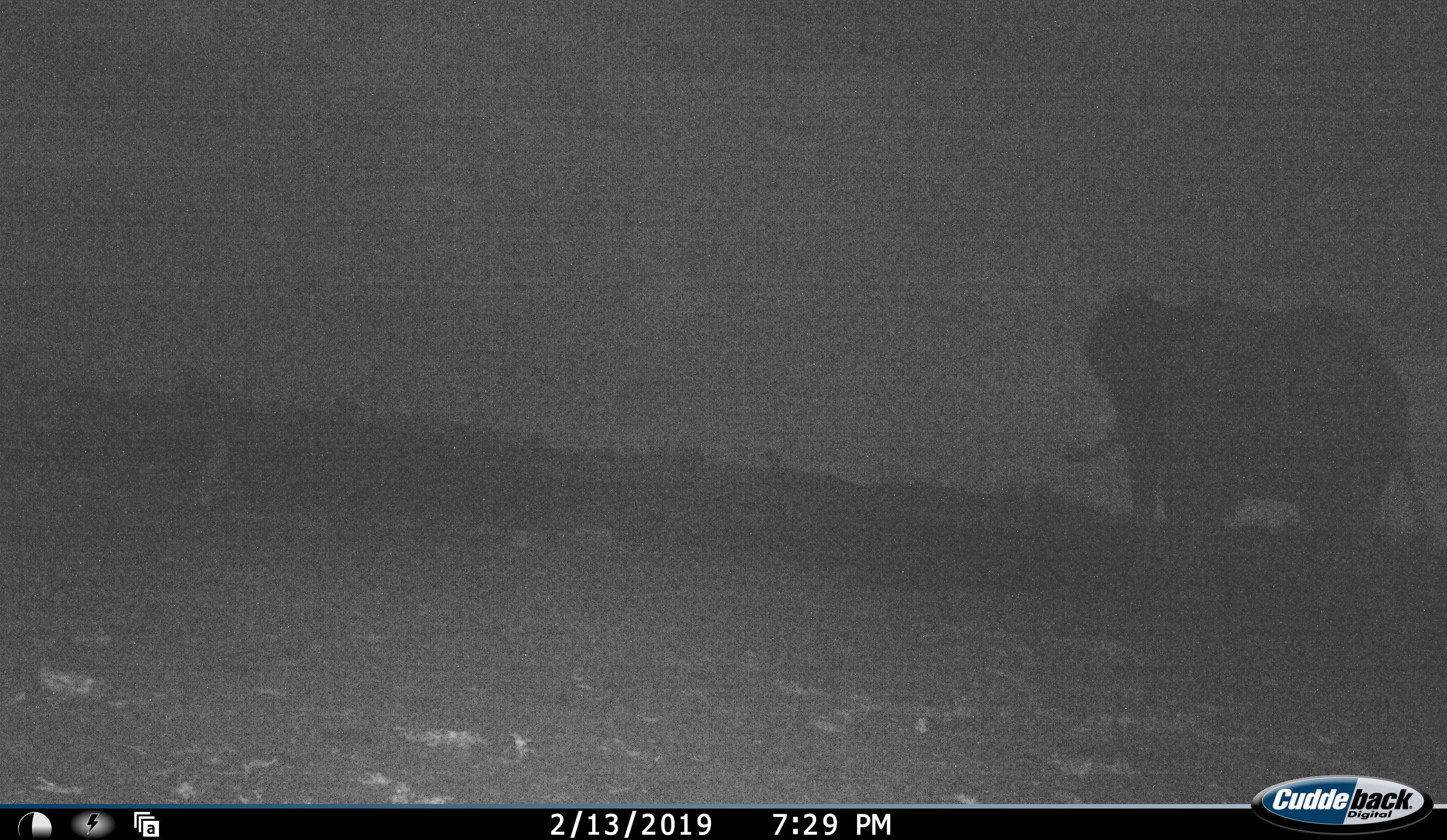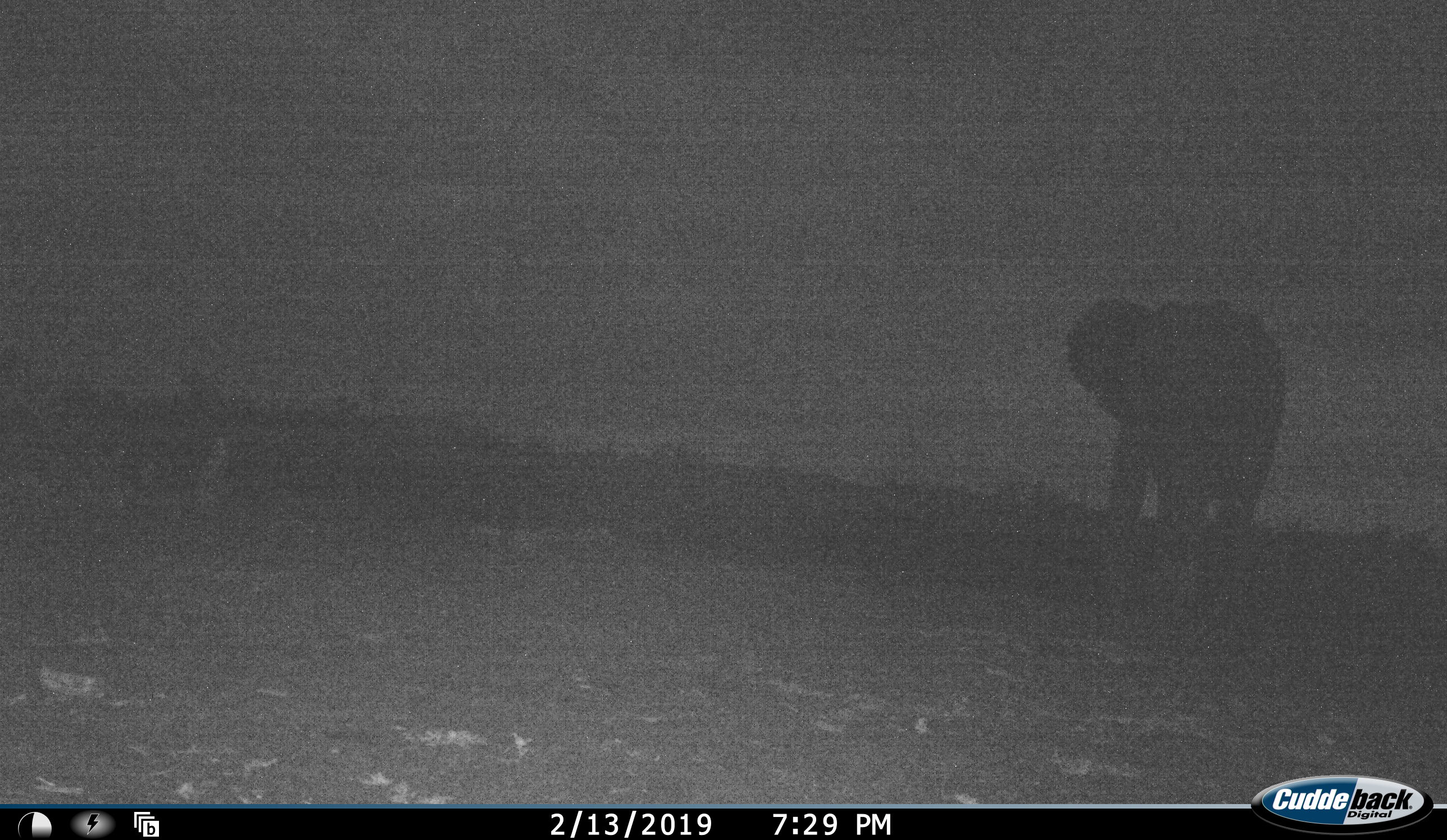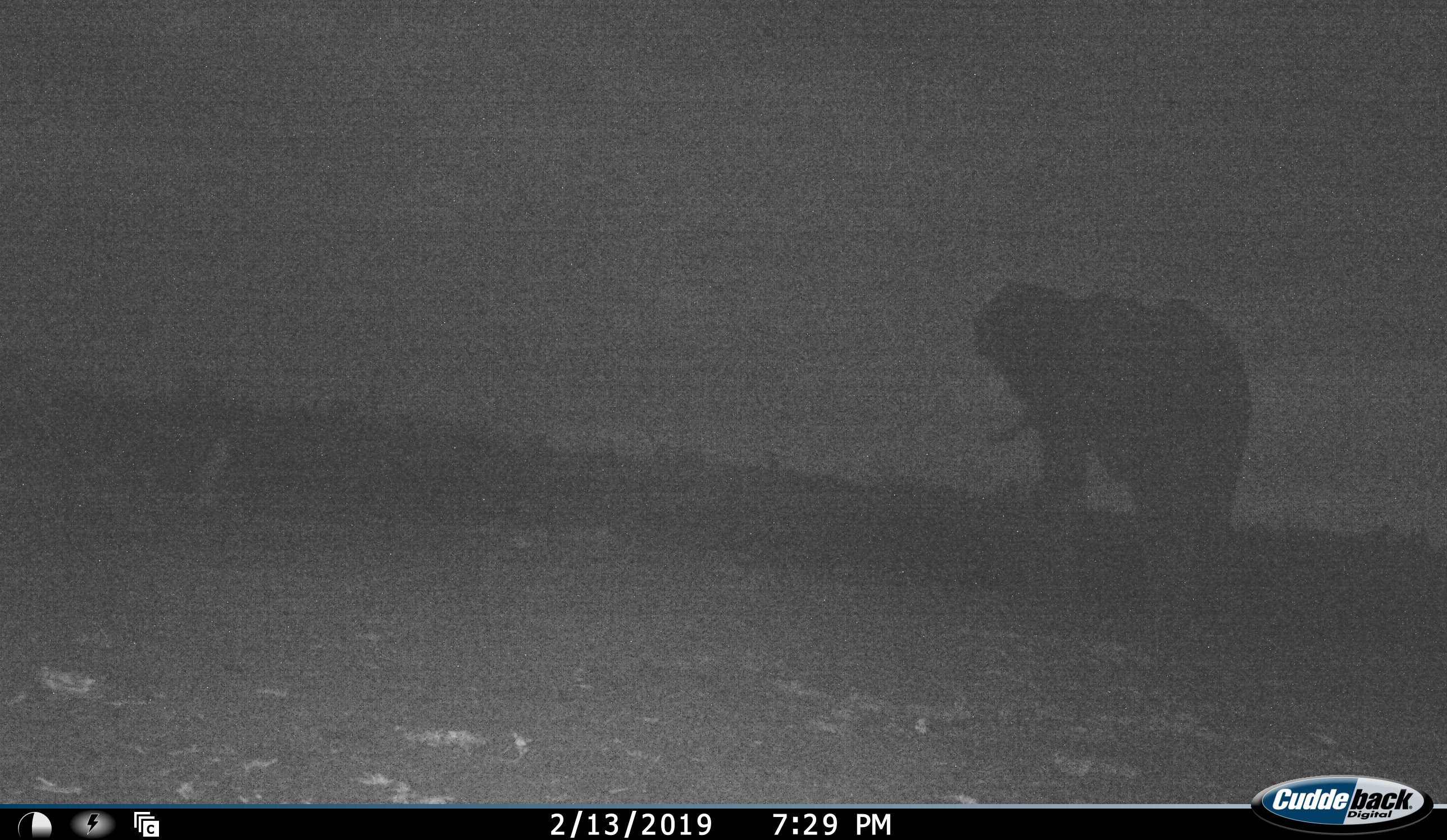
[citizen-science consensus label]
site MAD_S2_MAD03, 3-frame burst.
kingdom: Animalia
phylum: Chordata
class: Mammalia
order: Proboscidea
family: Elephantidae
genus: Loxodonta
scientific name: Loxodonta africana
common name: african bush elephant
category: elephant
Elephant (african bush elephant) (Loxodonta africana), count 1. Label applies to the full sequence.